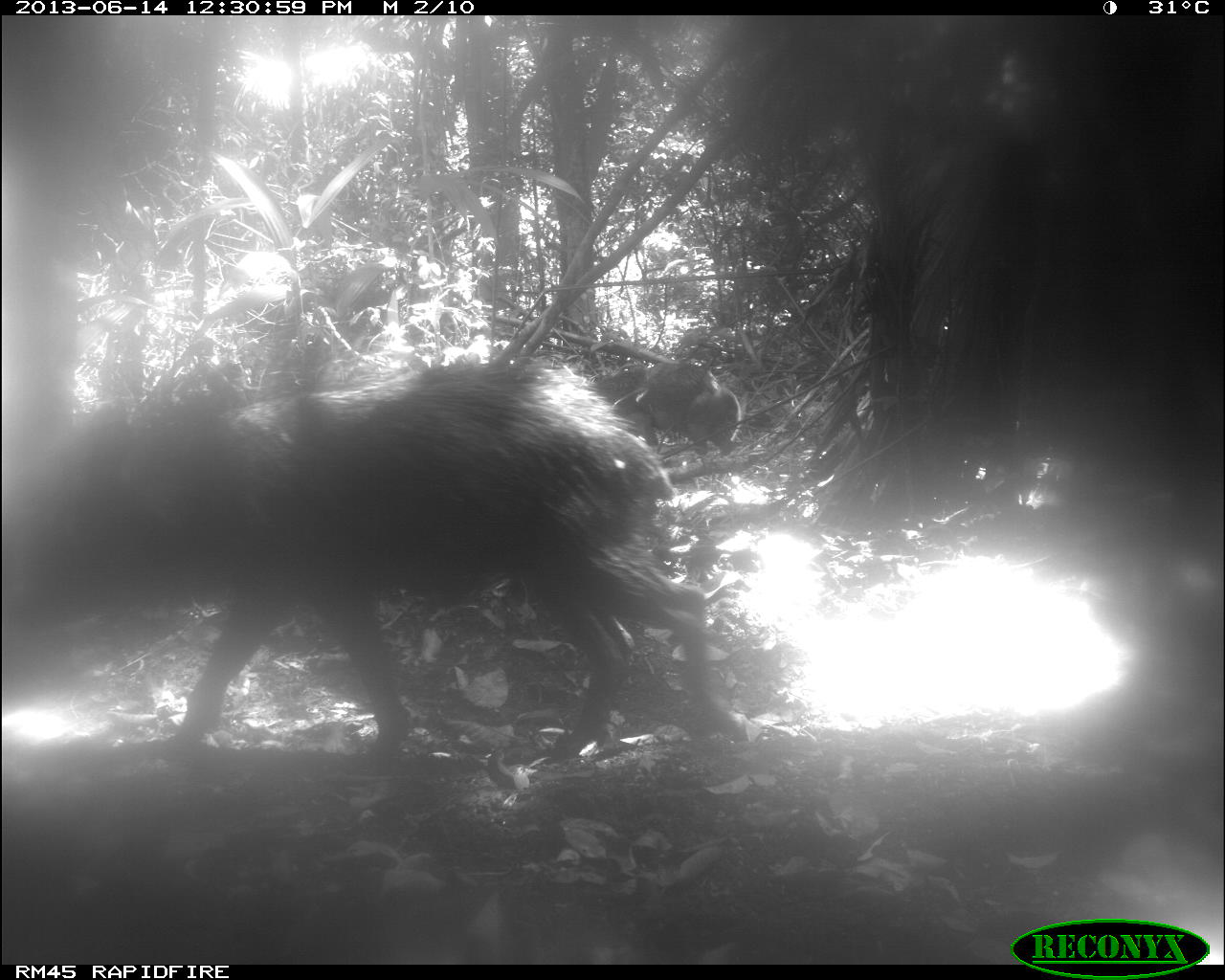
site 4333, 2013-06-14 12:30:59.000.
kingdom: Animalia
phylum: Chordata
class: Mammalia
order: Artiodactyla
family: Tayassuidae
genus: Tayassu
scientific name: Tayassu pecari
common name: white-lipped peccary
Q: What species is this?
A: Tayassu pecari (white-lipped peccary).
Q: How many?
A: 1.